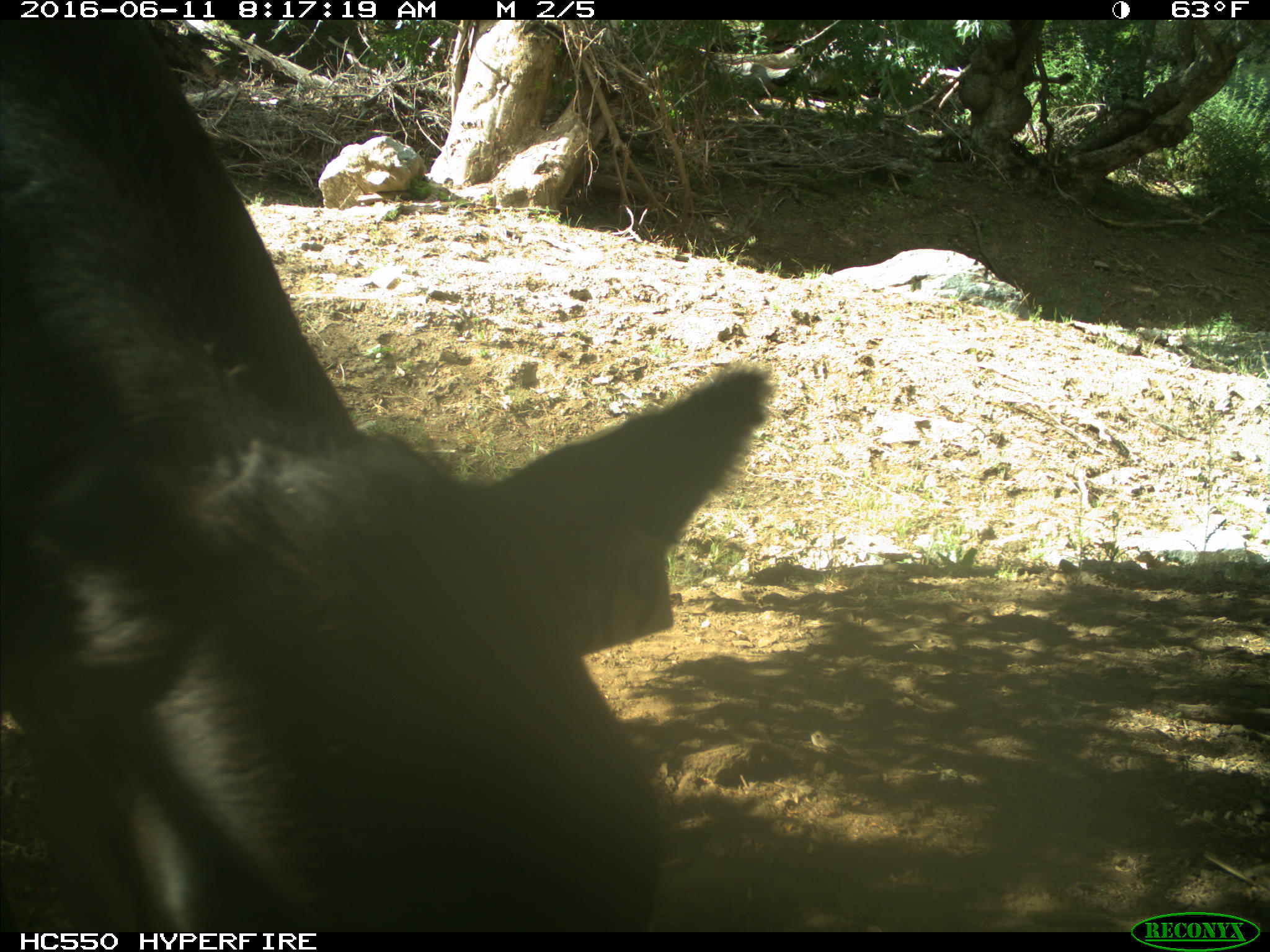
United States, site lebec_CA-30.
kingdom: Animalia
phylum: Chordata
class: Mammalia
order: Artiodactyla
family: Bovidae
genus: Bos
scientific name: Bos taurus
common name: domestic cow